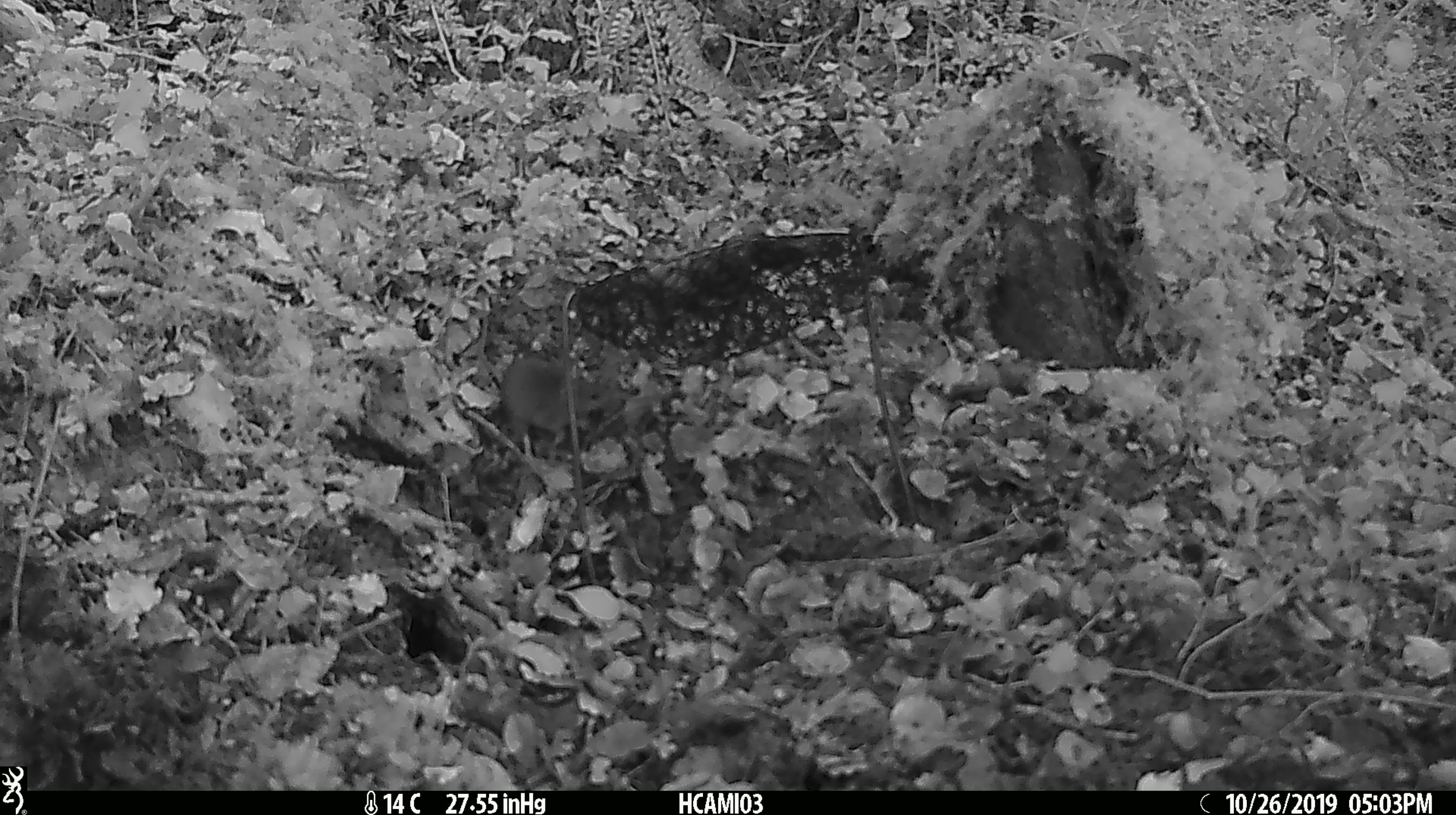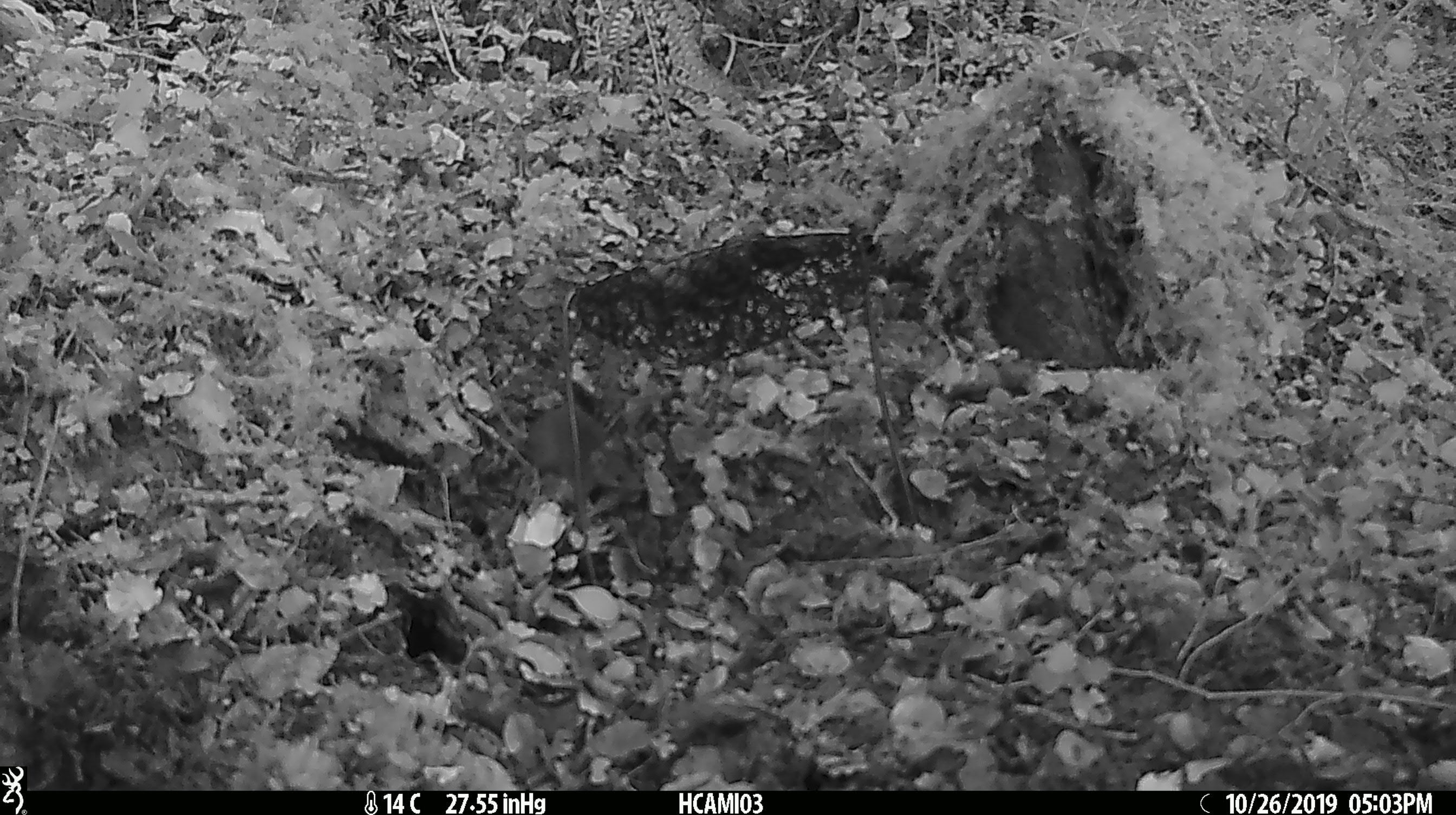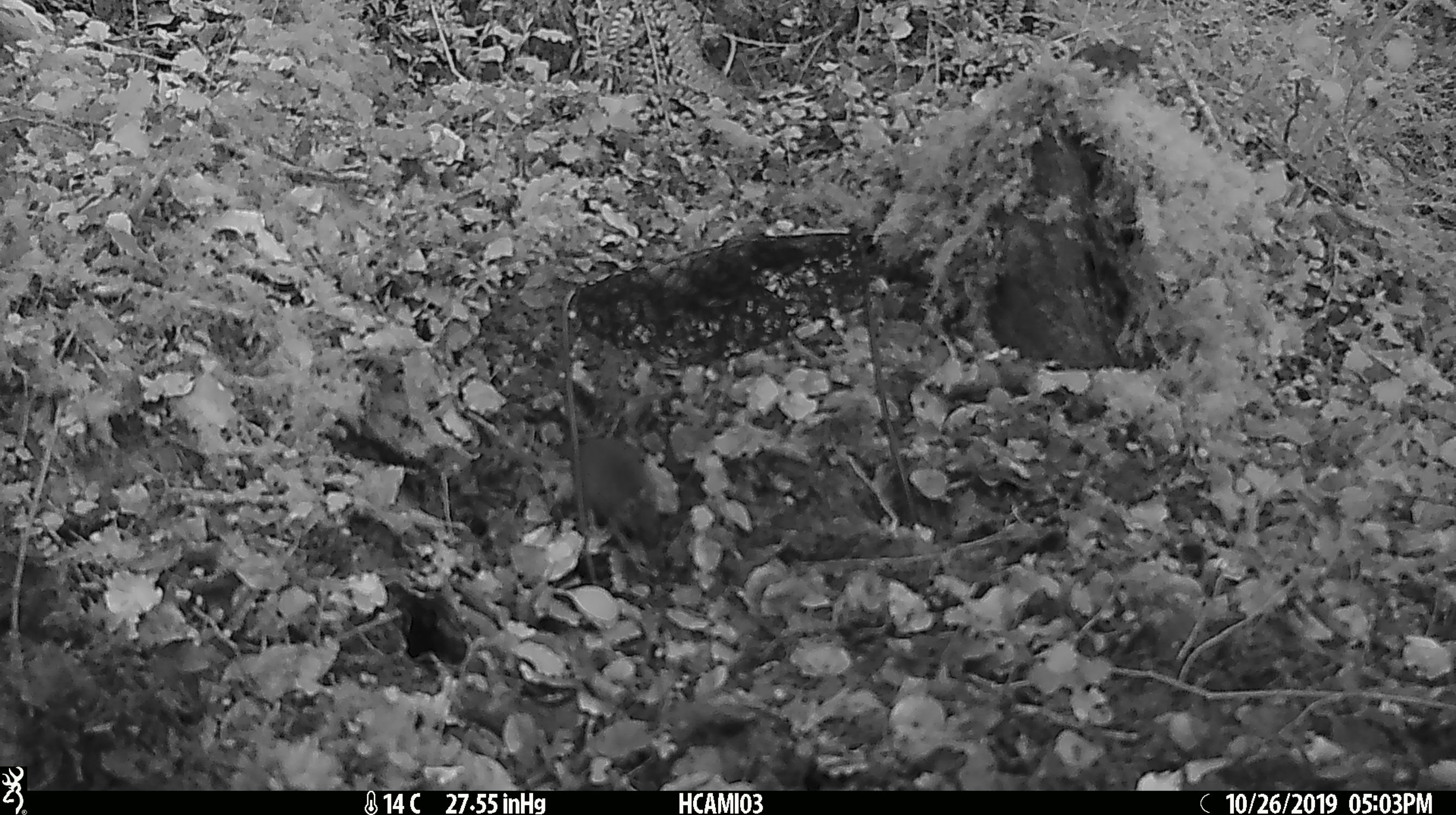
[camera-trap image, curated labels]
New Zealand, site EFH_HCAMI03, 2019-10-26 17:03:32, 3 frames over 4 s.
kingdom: Animalia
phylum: Chordata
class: Mammalia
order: Rodentia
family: Muridae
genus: Mus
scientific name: Mus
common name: mouse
Mouse (Mus).